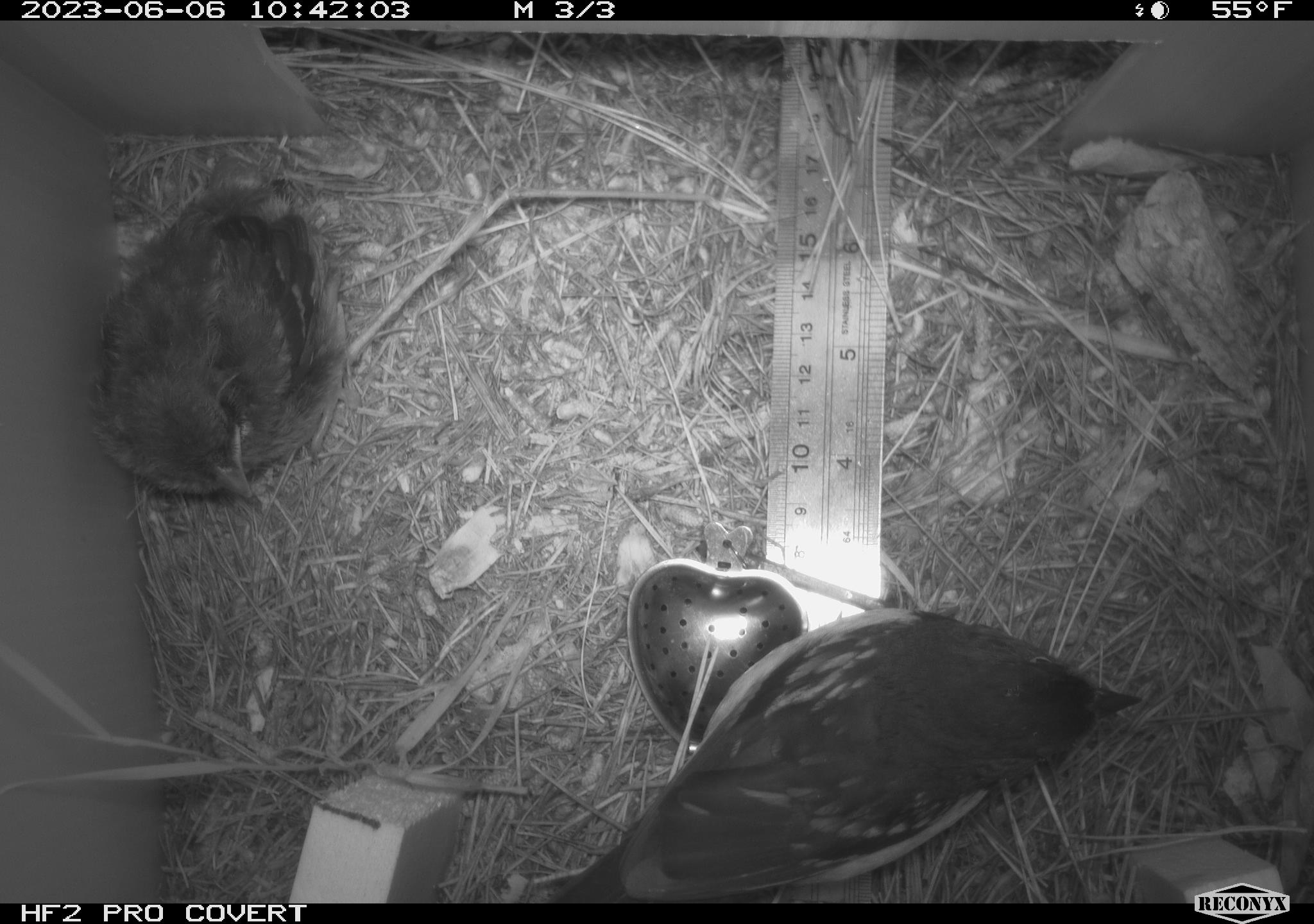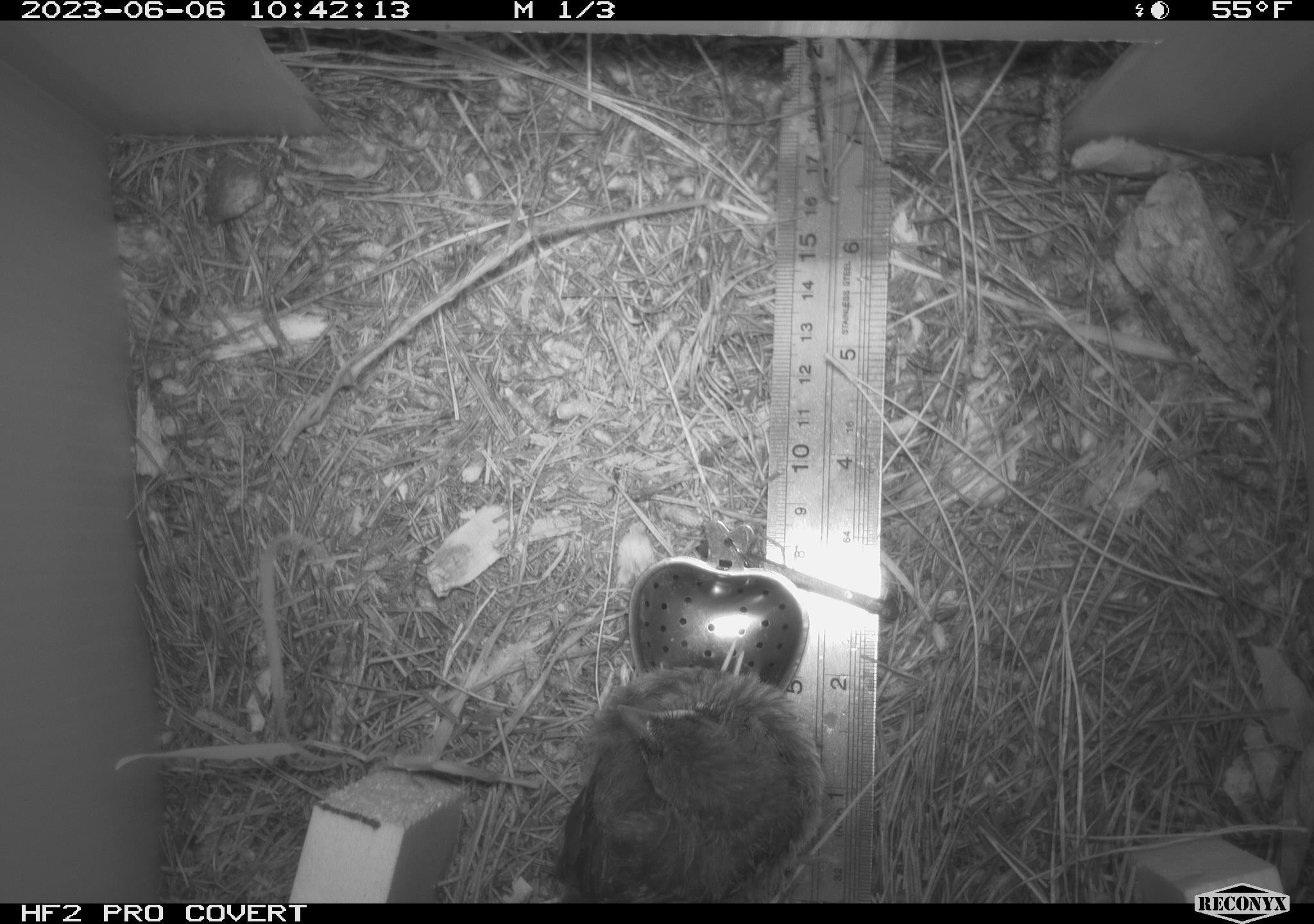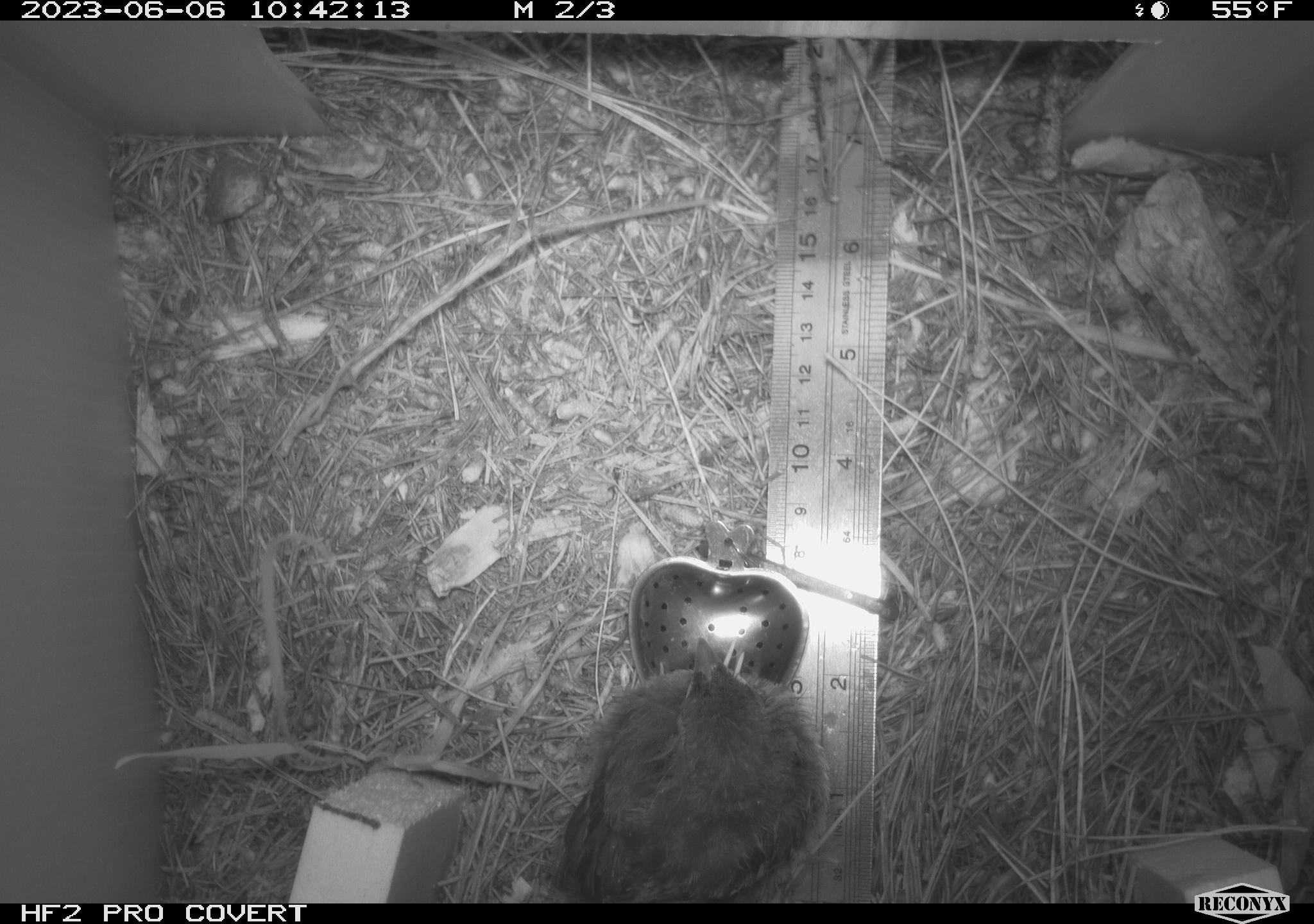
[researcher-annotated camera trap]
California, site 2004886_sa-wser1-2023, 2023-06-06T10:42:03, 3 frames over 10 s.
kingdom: Animalia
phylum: Chordata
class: Aves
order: Passeriformes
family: Passerellidae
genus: Pipilo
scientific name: Pipilo maculatus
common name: spotted towhee